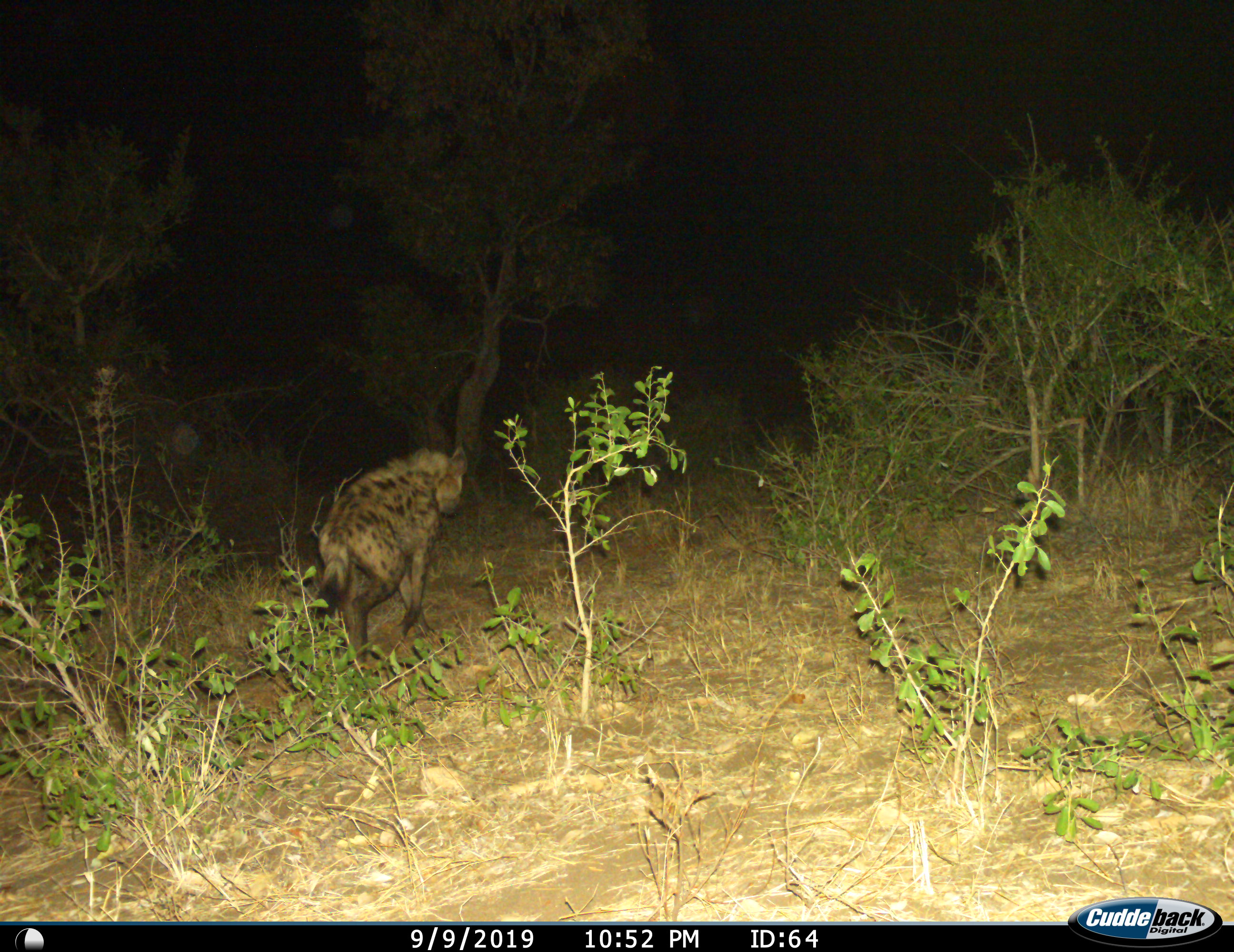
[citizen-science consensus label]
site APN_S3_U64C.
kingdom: Animalia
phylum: Chordata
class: Mammalia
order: Carnivora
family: Hyaenidae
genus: Crocuta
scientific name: Crocuta crocuta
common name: spotted hyena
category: hyenaspotted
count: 1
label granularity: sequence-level